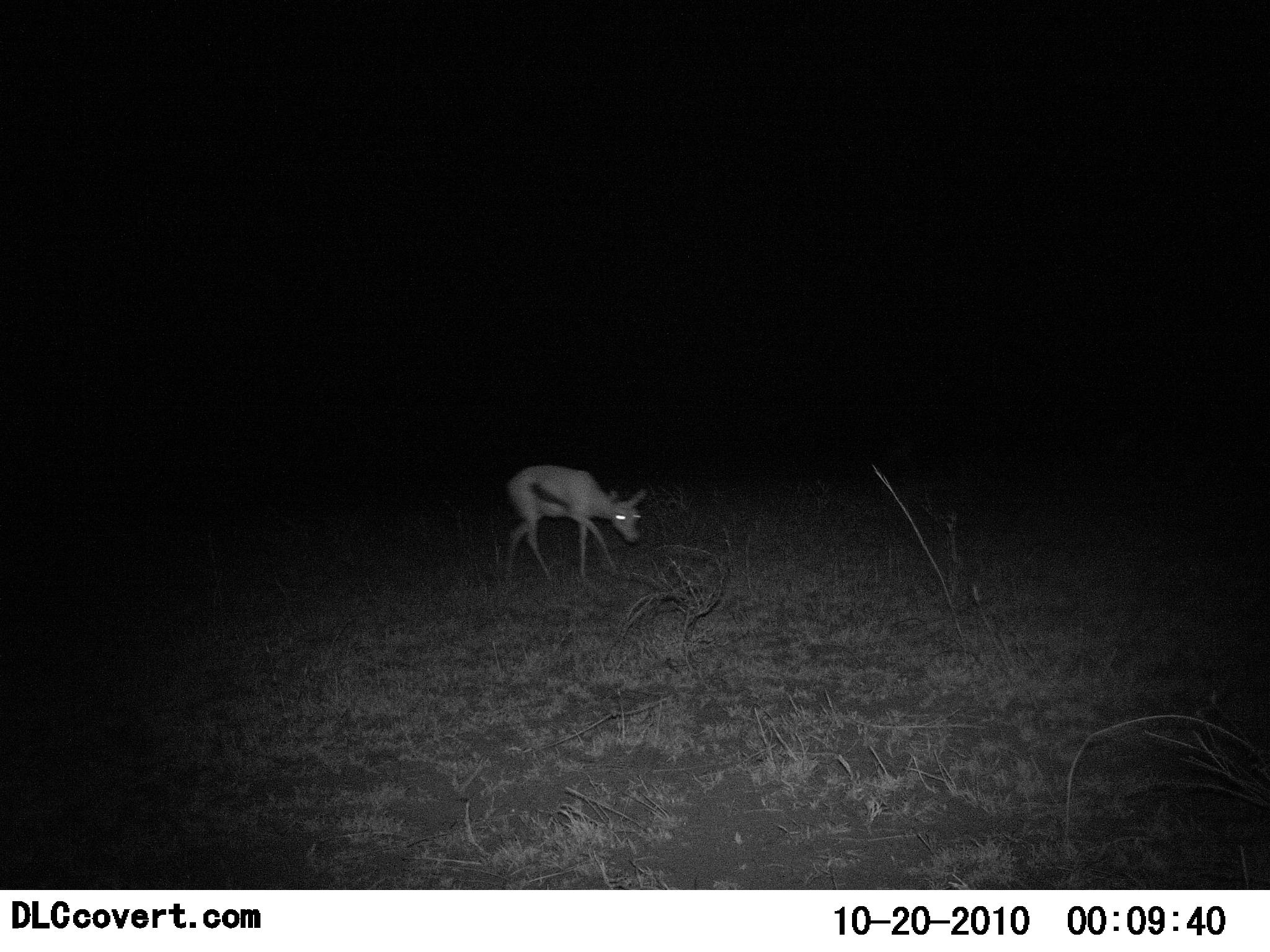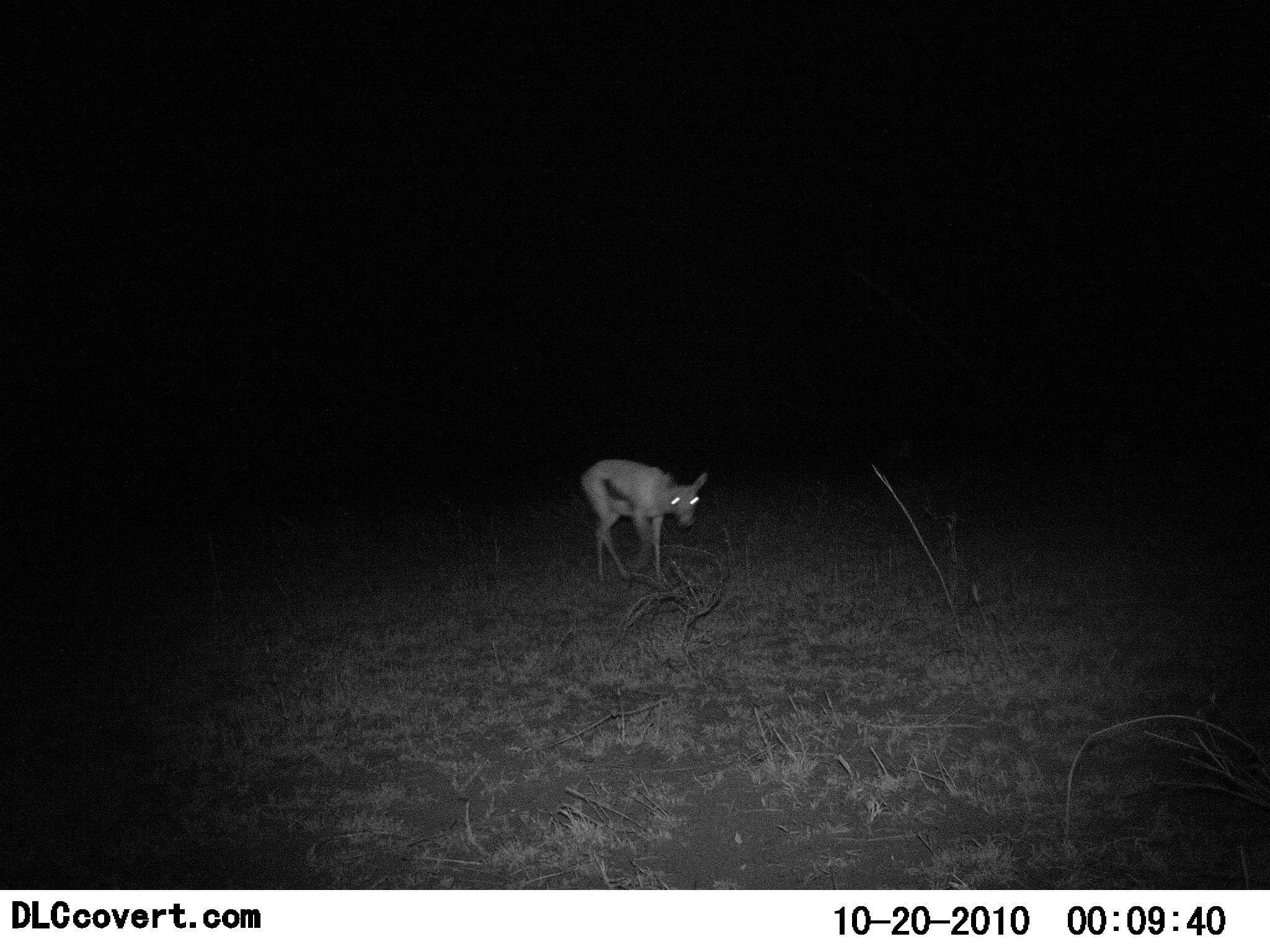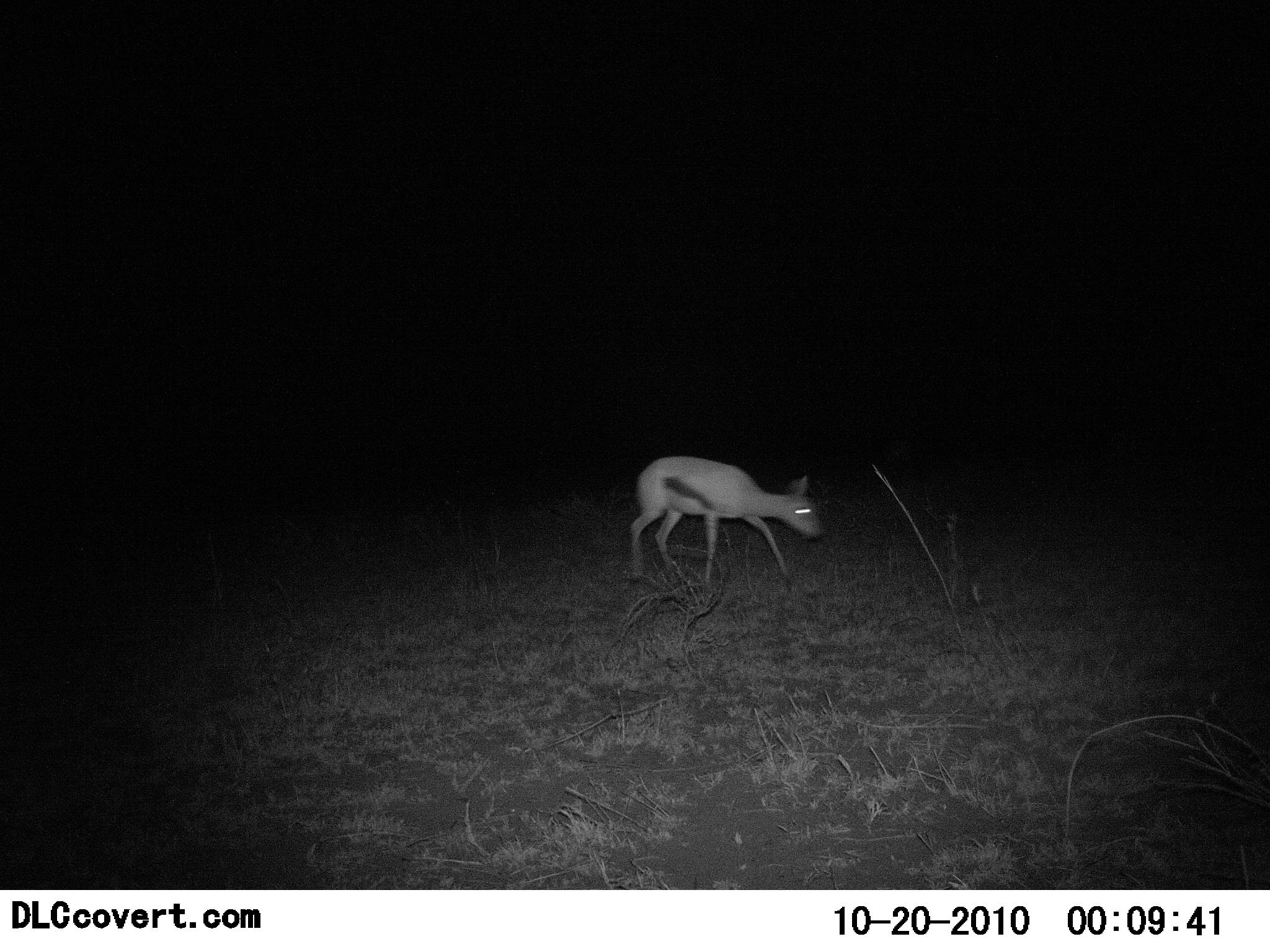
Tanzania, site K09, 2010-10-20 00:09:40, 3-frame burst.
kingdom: Animalia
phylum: Chordata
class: Mammalia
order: Artiodactyla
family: Bovidae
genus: Eudorcas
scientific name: Eudorcas thomsonii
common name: thomson's gazelle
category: gazellethomsons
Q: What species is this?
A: Gazellethomsons (thomson's gazelle) (Eudorcas thomsonii).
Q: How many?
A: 1.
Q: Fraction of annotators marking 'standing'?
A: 0%.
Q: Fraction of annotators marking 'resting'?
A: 0%.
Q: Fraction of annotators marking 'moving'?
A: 100%.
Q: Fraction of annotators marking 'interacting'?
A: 0%.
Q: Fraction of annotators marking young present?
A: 8%.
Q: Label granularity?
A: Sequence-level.